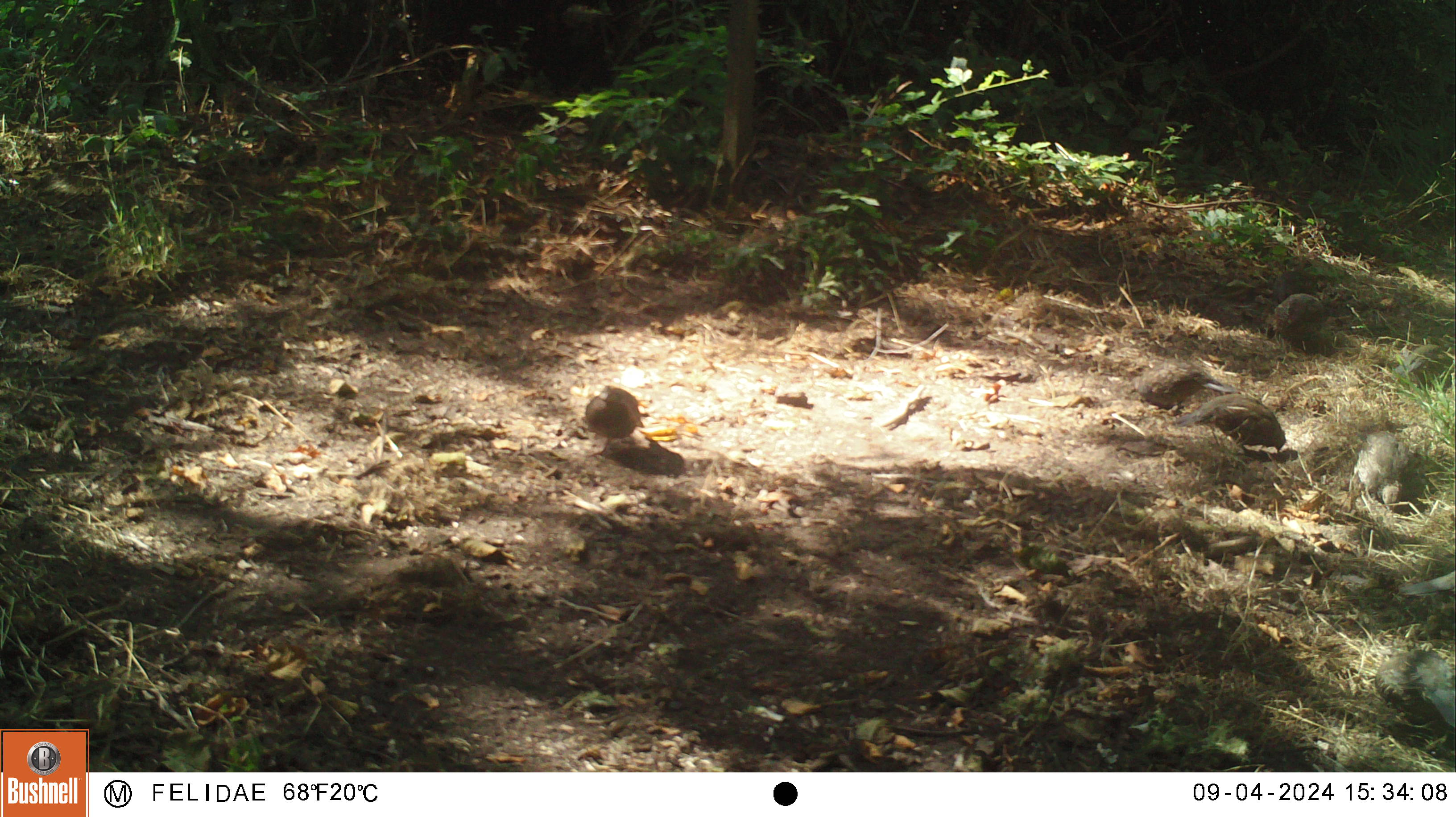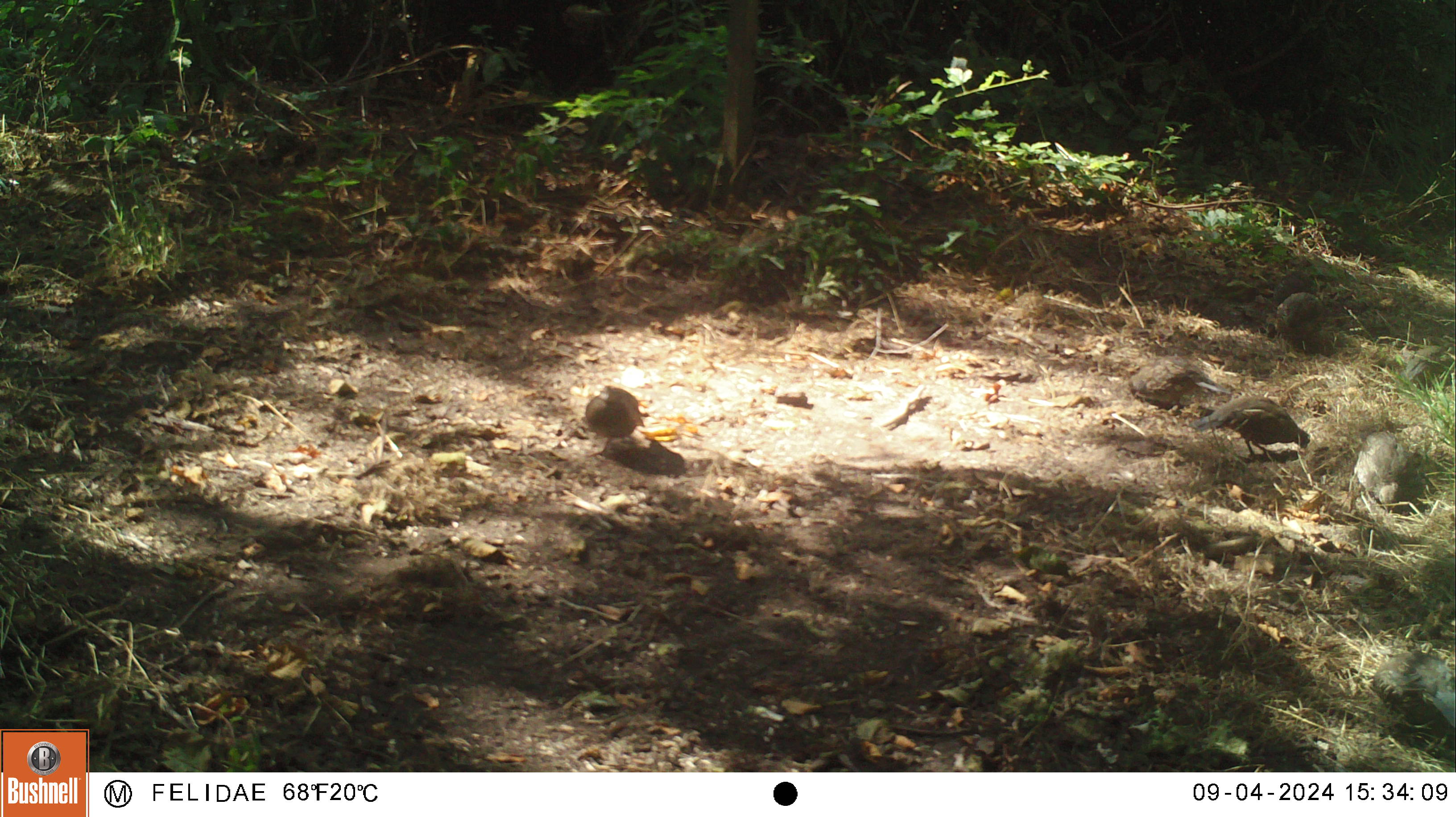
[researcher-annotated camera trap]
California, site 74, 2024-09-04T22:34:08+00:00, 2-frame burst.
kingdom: Animalia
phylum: Chordata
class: Aves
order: Galliformes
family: Odontophoridae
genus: Callipepla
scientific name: Callipepla californica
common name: california quail